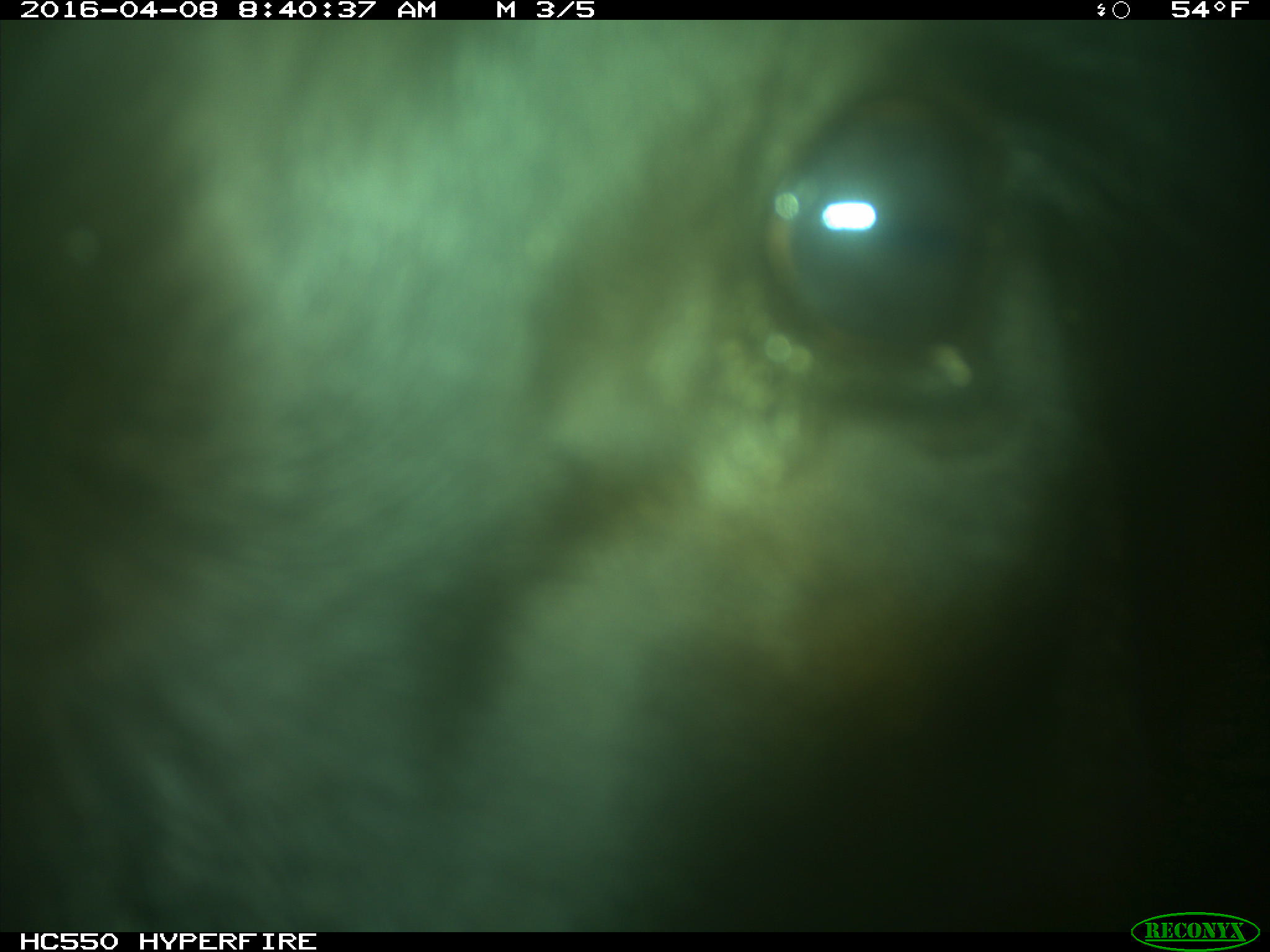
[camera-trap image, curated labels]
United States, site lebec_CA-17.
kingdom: Animalia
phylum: Chordata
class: Mammalia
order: Artiodactyla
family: Bovidae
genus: Bos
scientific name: Bos taurus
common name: domestic cow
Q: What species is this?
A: Bos taurus (domestic cow).